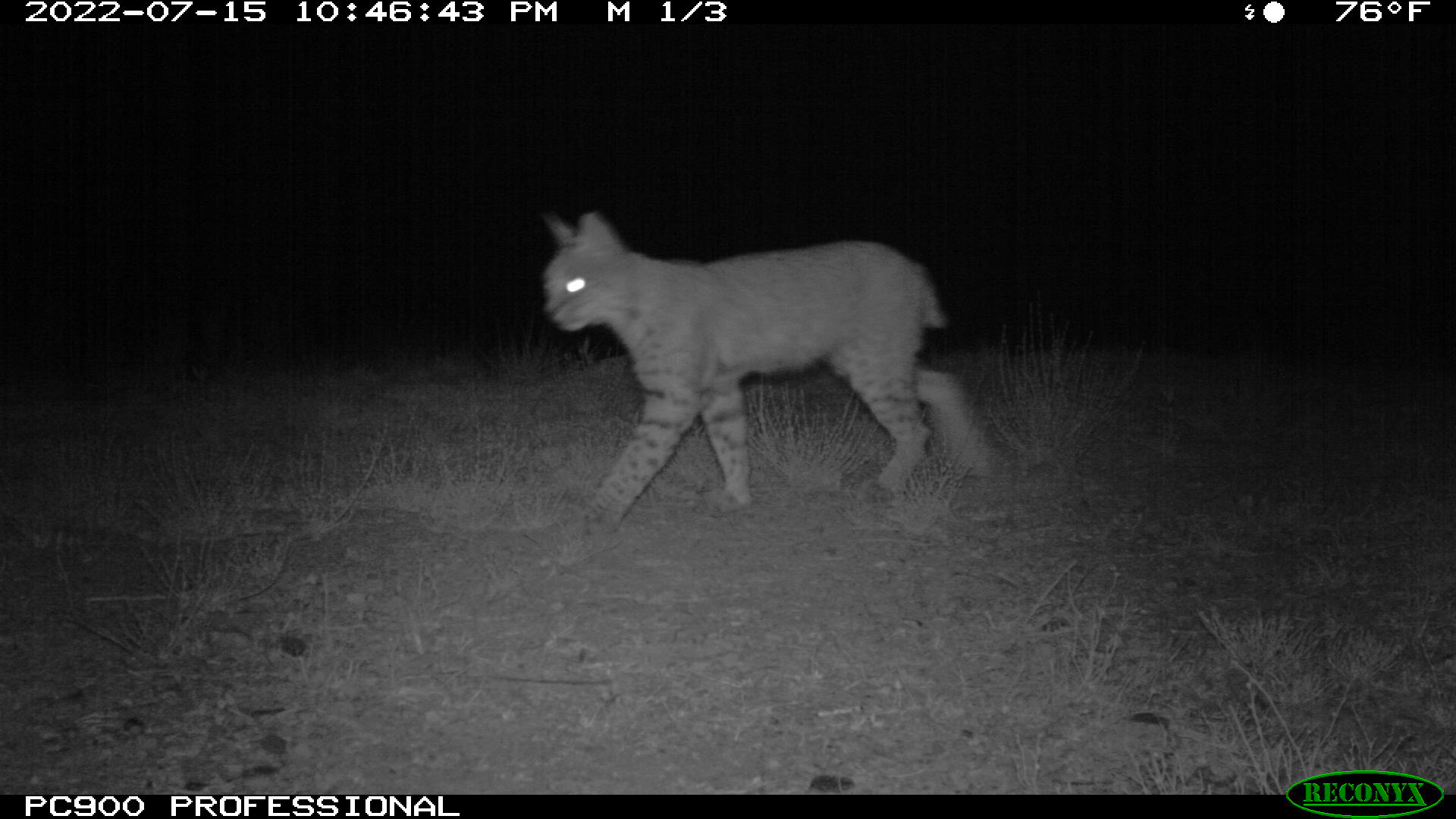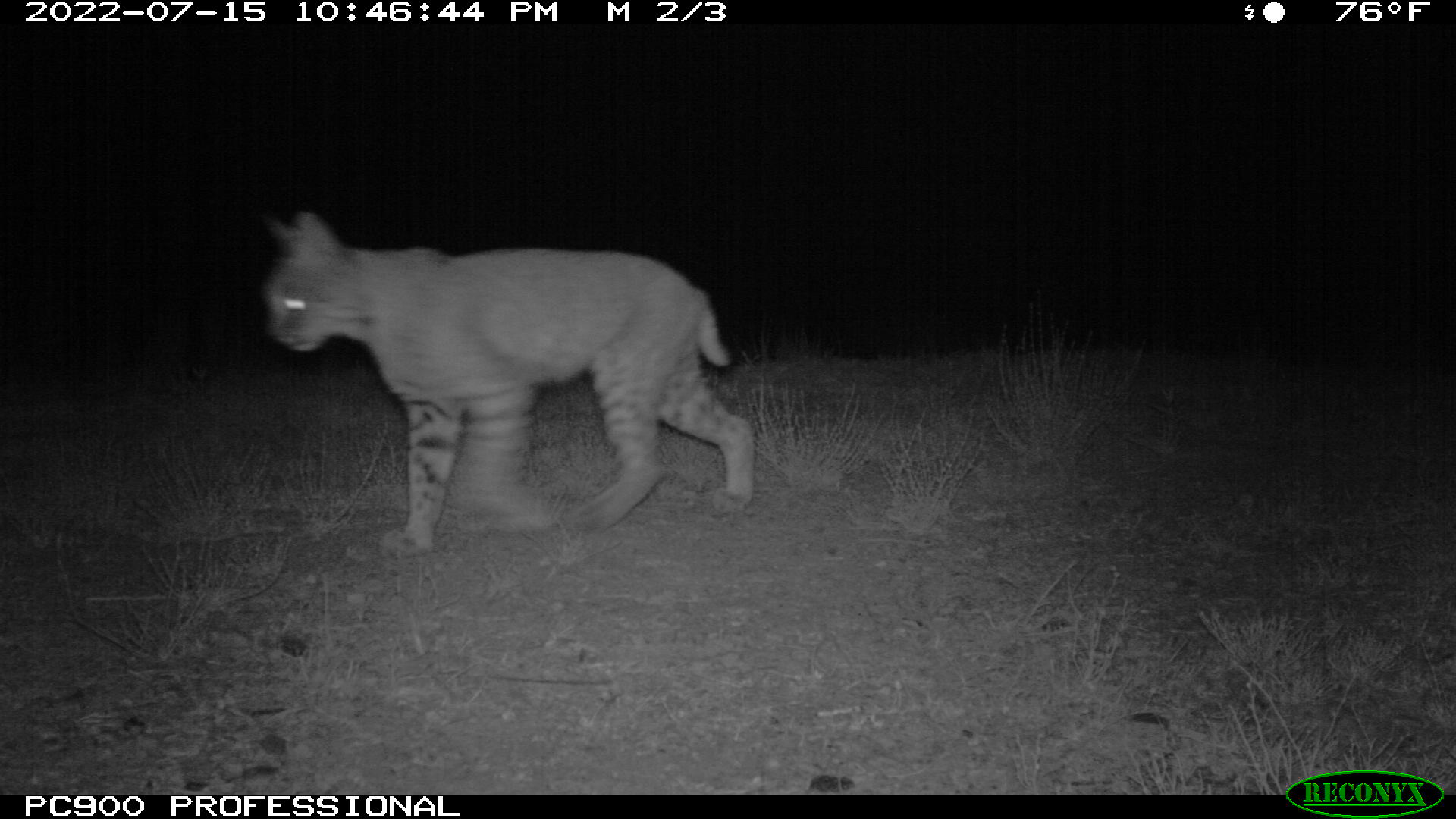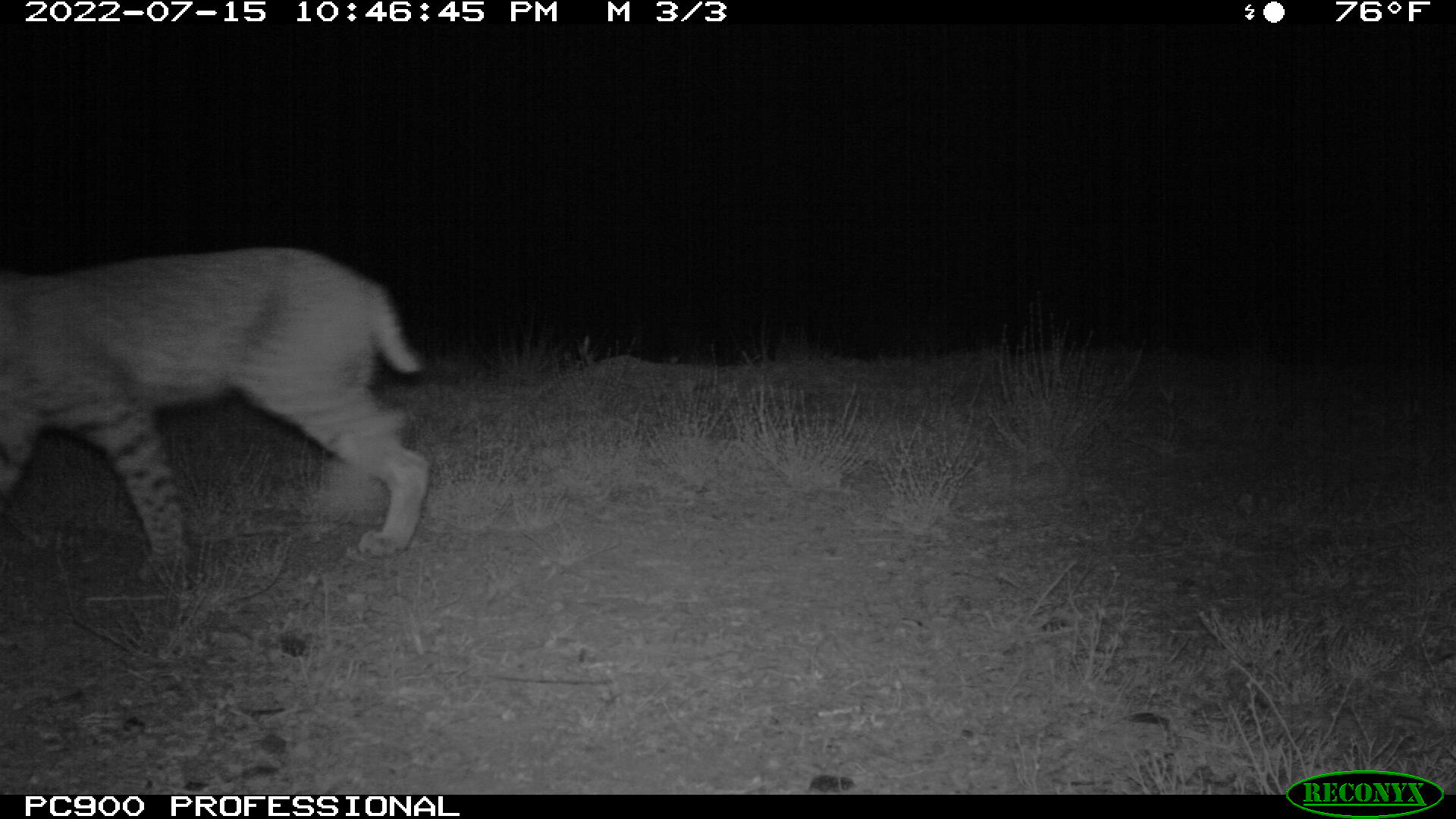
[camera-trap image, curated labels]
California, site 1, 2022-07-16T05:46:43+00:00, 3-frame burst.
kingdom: Animalia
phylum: Chordata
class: Mammalia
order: Carnivora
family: Felidae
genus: Lynx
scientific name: Lynx rufus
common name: bobcat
Bobcat (Lynx rufus).